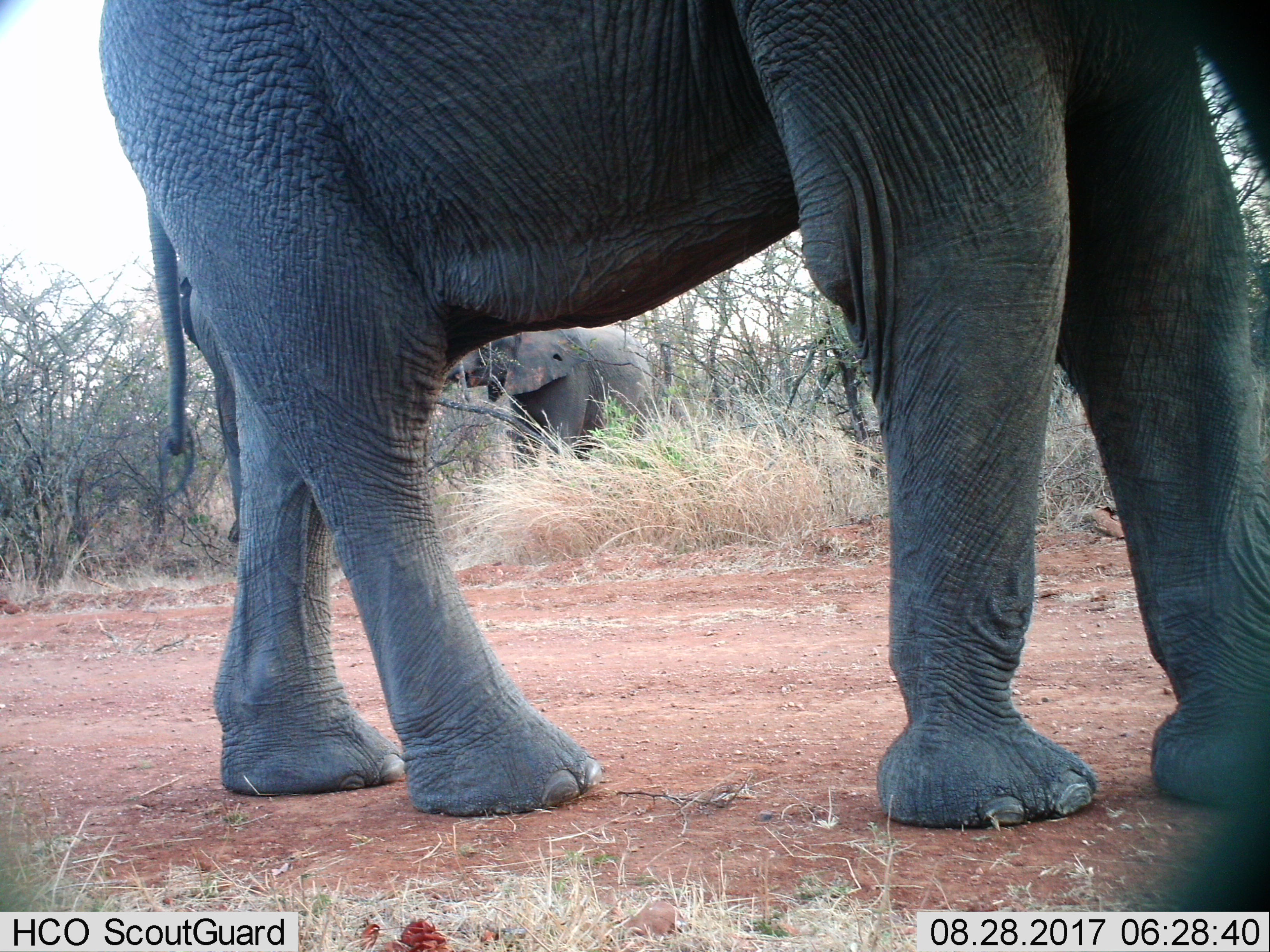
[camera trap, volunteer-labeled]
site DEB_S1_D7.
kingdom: Animalia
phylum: Chordata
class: Mammalia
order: Proboscidea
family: Elephantidae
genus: Loxodonta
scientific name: Loxodonta africana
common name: african bush elephant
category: elephant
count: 3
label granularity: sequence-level